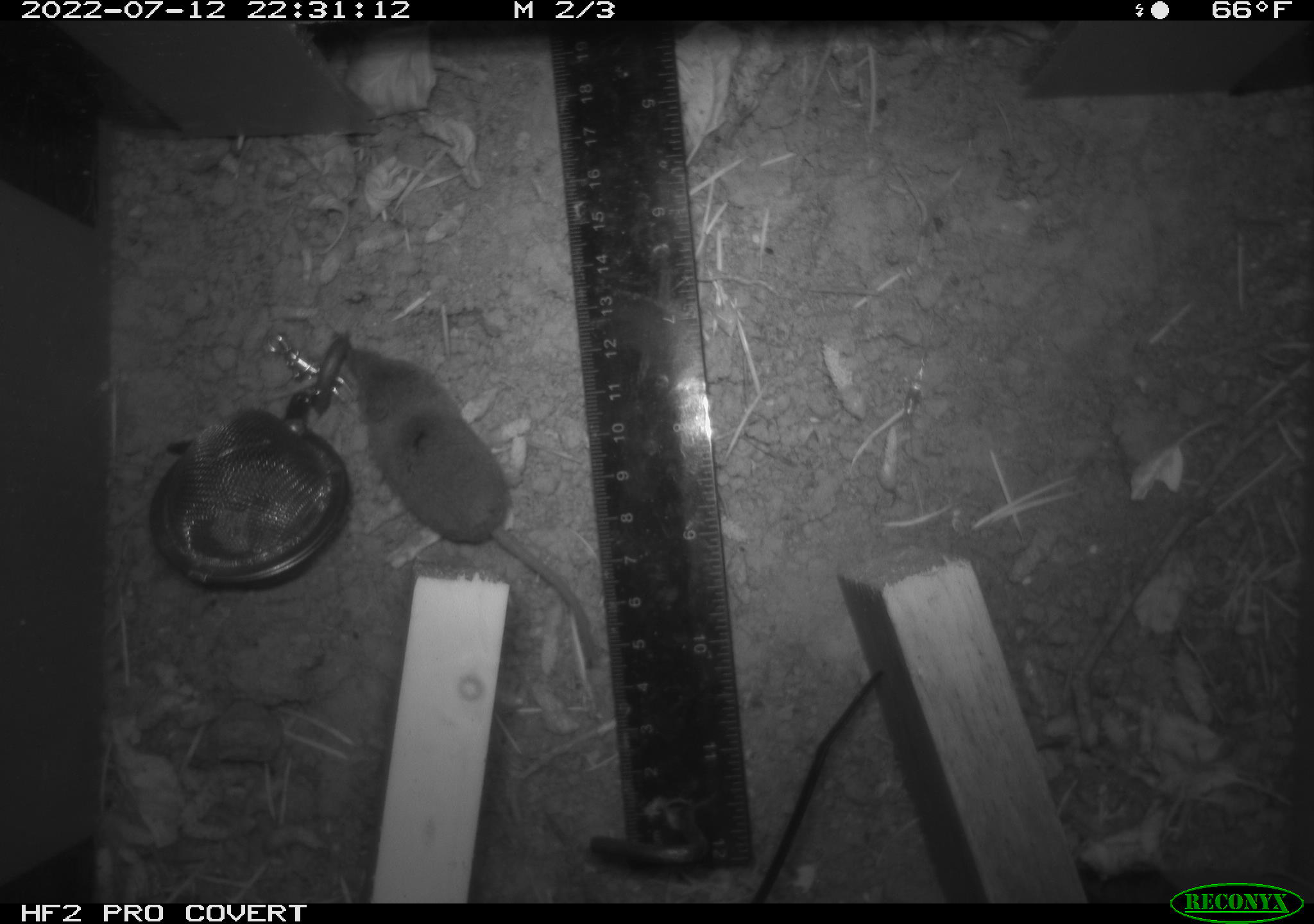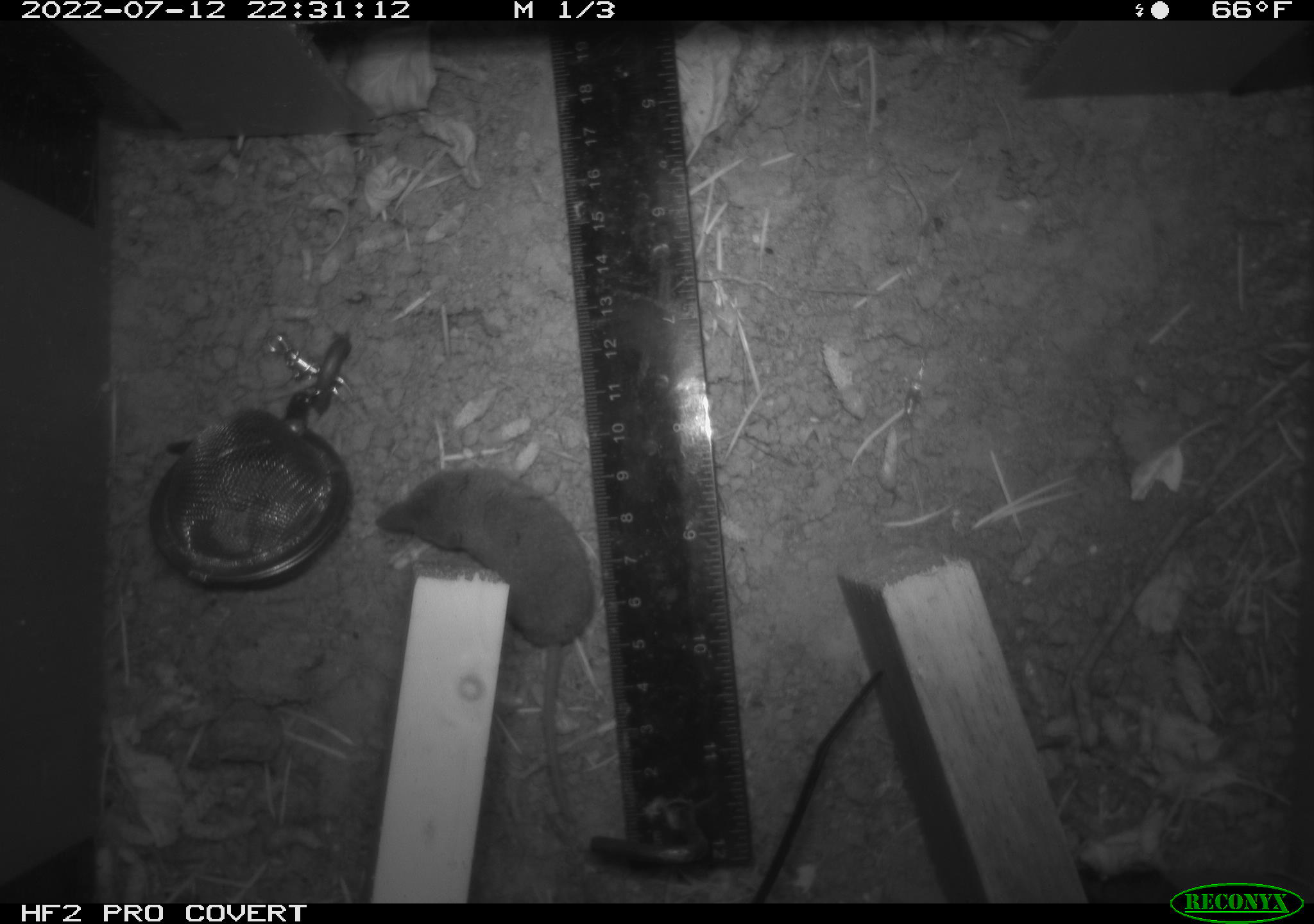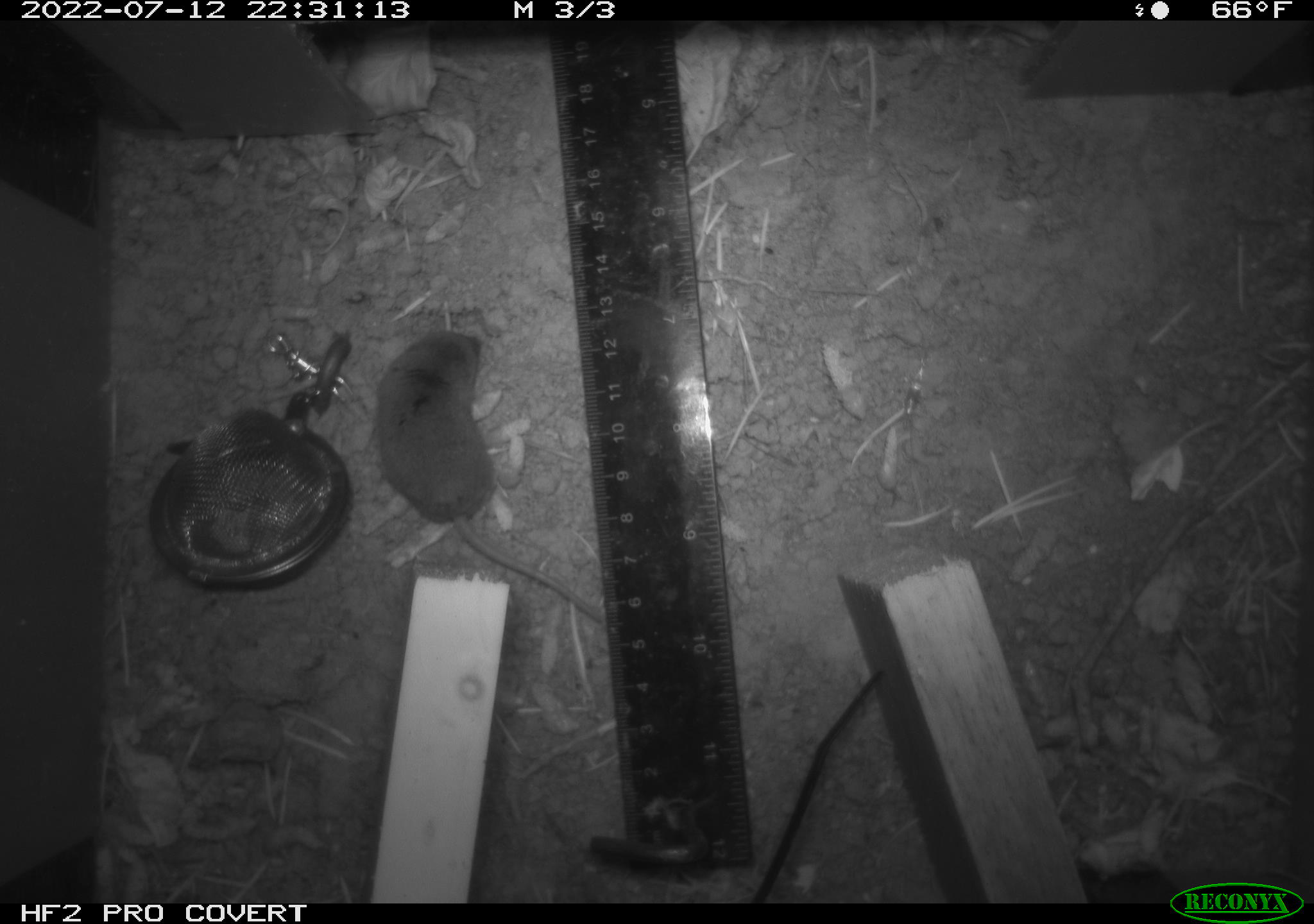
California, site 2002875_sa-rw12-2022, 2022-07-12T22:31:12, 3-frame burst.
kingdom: Animalia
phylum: Chordata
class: Mammalia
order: Eulipotyphla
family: Soricidae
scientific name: Soricidae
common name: shrews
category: soricidae family